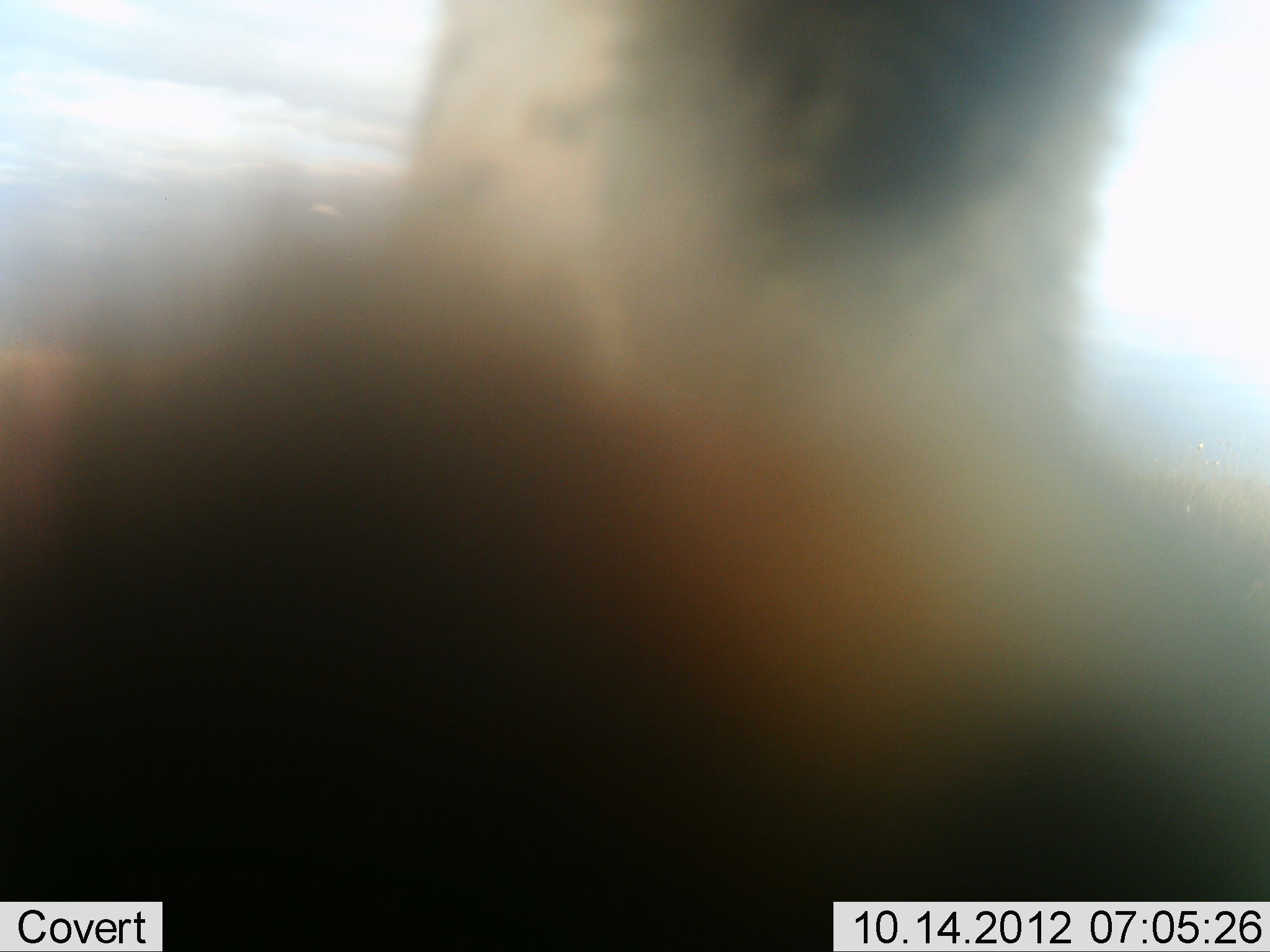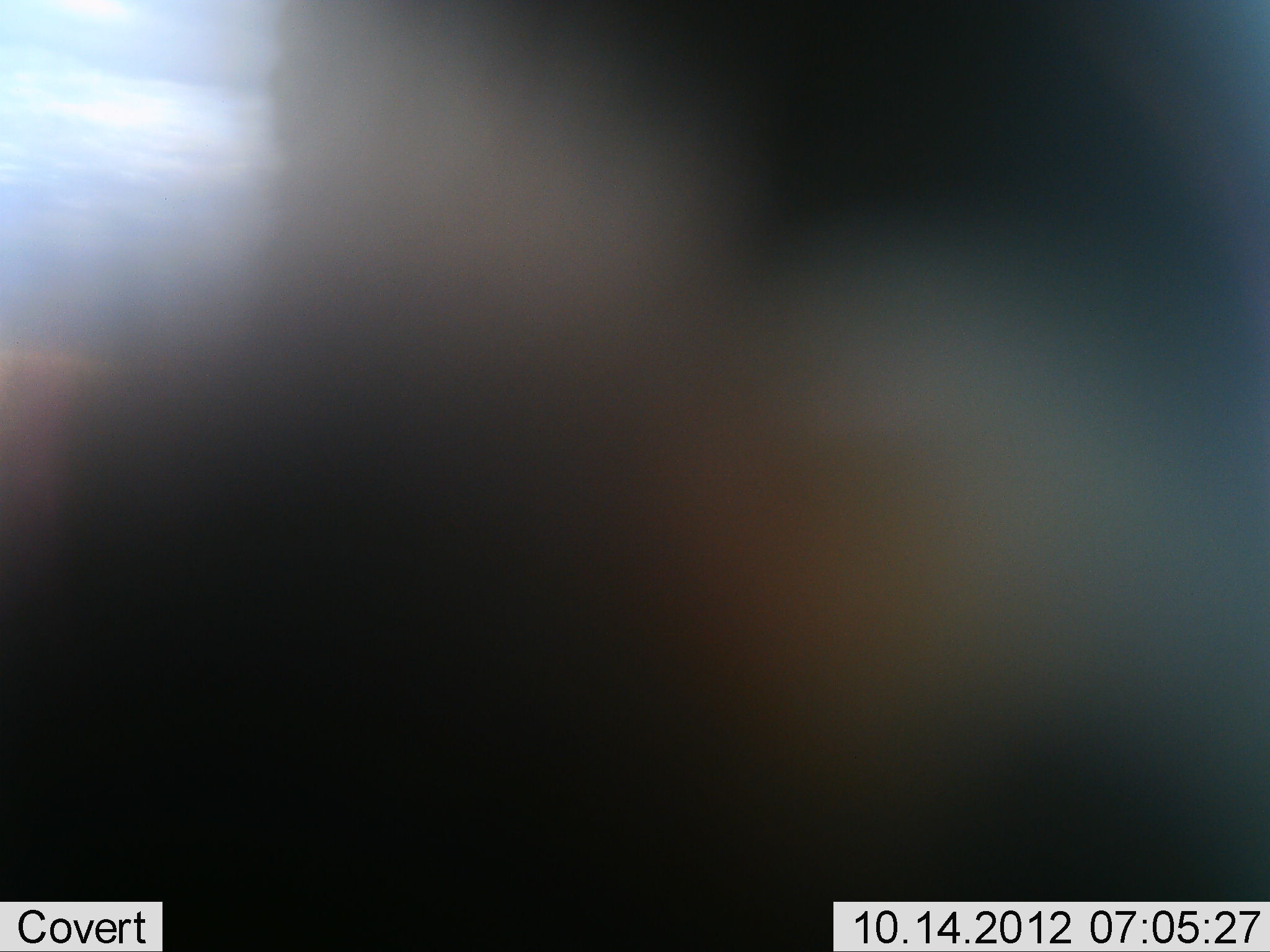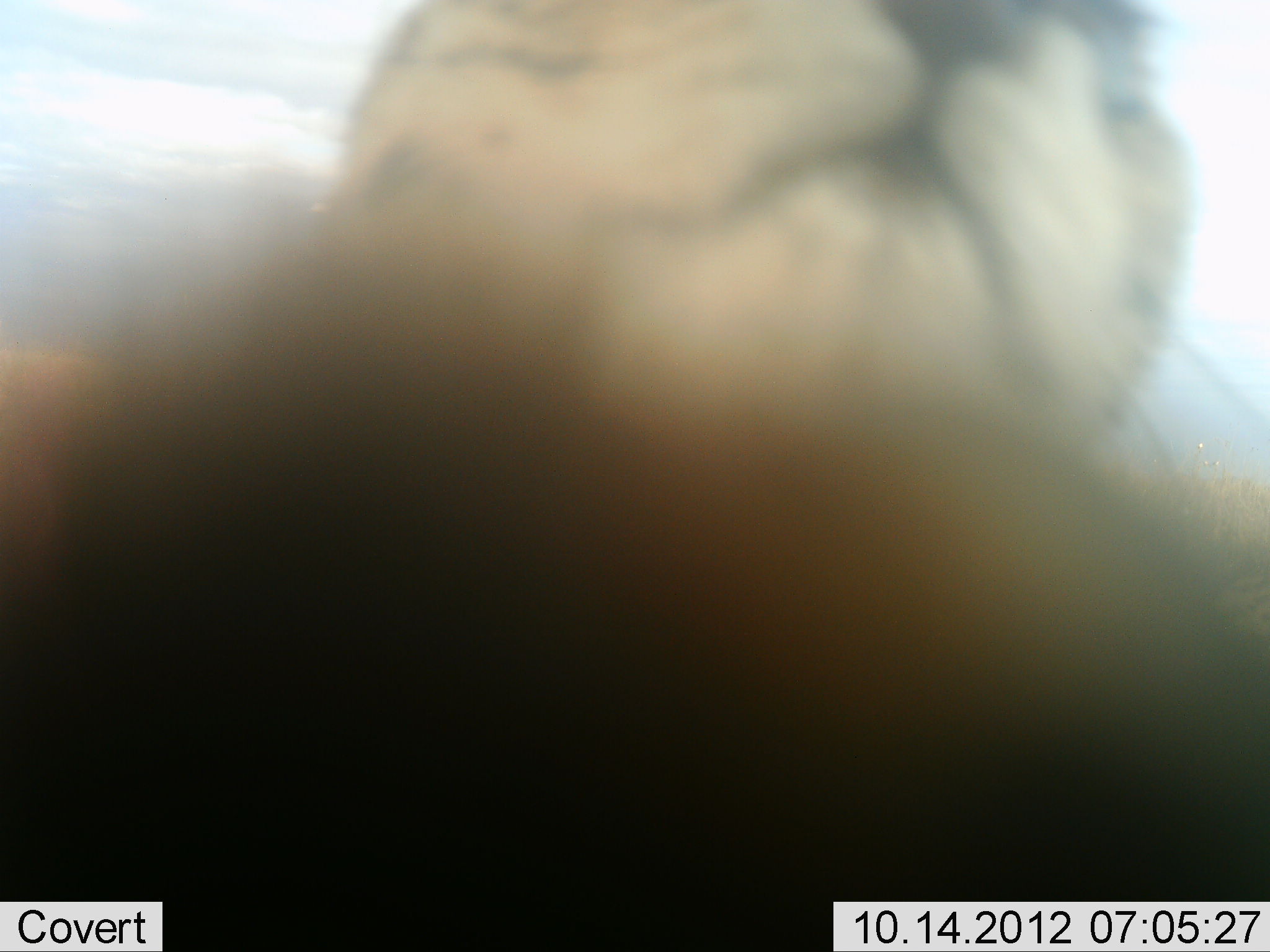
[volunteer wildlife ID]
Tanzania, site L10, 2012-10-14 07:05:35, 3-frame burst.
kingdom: Animalia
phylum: Chordata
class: Mammalia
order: Carnivora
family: Felidae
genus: Acinonyx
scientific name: Acinonyx jubatus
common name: cheetah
Cheetah (Acinonyx jubatus), count 1. Behavior (volunteer vote fractions): standing 70%, resting 0%, moving 20%, interacting 30%. Young present (vote fraction): 0%. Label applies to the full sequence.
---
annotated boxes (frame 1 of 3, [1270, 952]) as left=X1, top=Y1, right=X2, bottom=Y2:
animal: left=1, top=0, right=1270, bottom=951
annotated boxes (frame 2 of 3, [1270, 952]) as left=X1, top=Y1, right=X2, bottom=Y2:
animal: left=1, top=1, right=1270, bottom=952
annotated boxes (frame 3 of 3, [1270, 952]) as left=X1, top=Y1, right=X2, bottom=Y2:
animal: left=1, top=1, right=1270, bottom=951